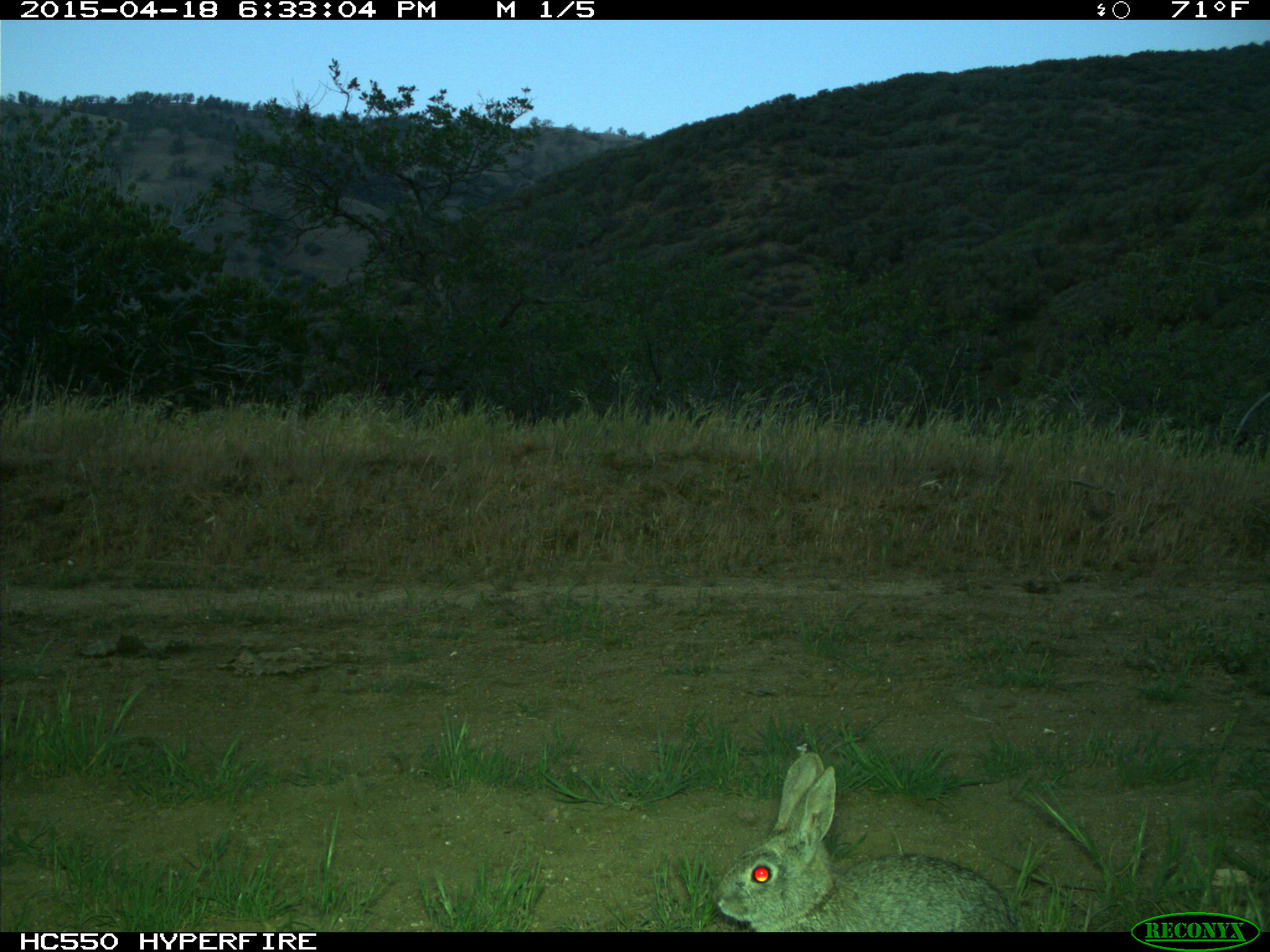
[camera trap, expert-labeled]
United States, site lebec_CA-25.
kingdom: Animalia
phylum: Chordata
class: Mammalia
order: Lagomorpha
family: Leporidae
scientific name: Leporidae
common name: rabbits and hares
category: unidentified rabbit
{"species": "unidentified rabbit (rabbits and hares) (Leporidae)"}